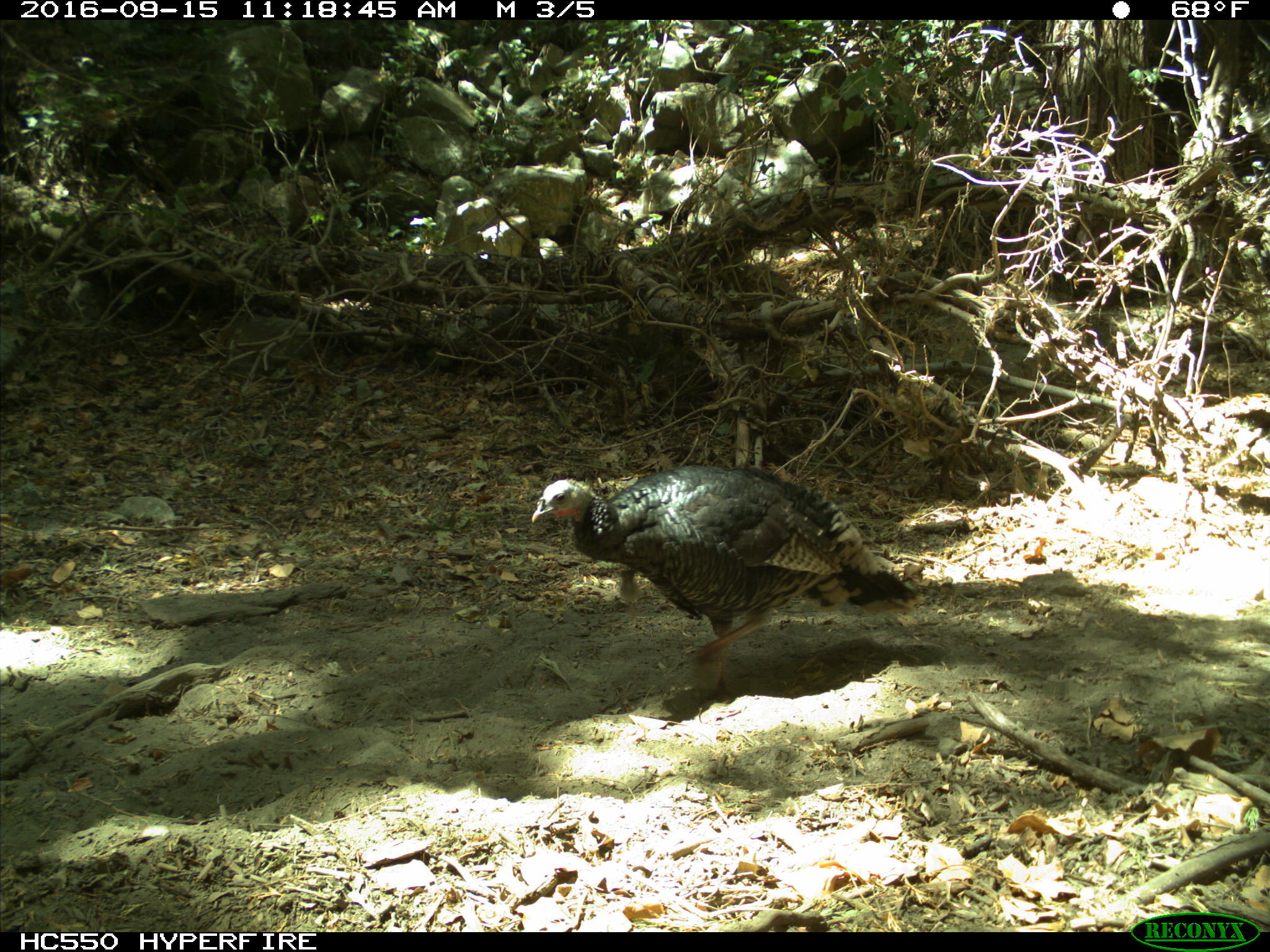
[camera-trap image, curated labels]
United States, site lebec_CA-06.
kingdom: Animalia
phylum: Chordata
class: Aves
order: Galliformes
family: Phasianidae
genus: Meleagris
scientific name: Meleagris gallopavo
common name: wild turkey